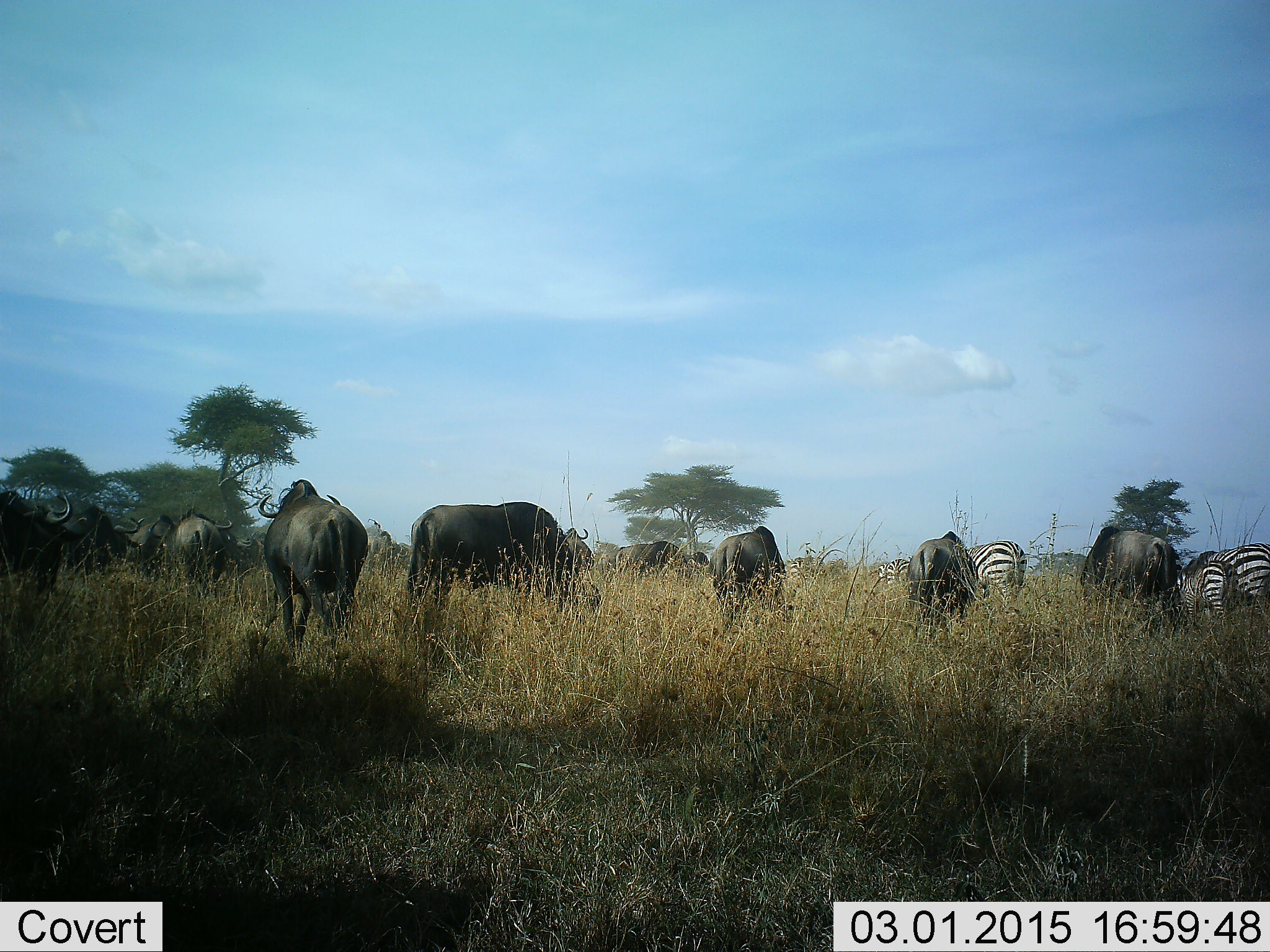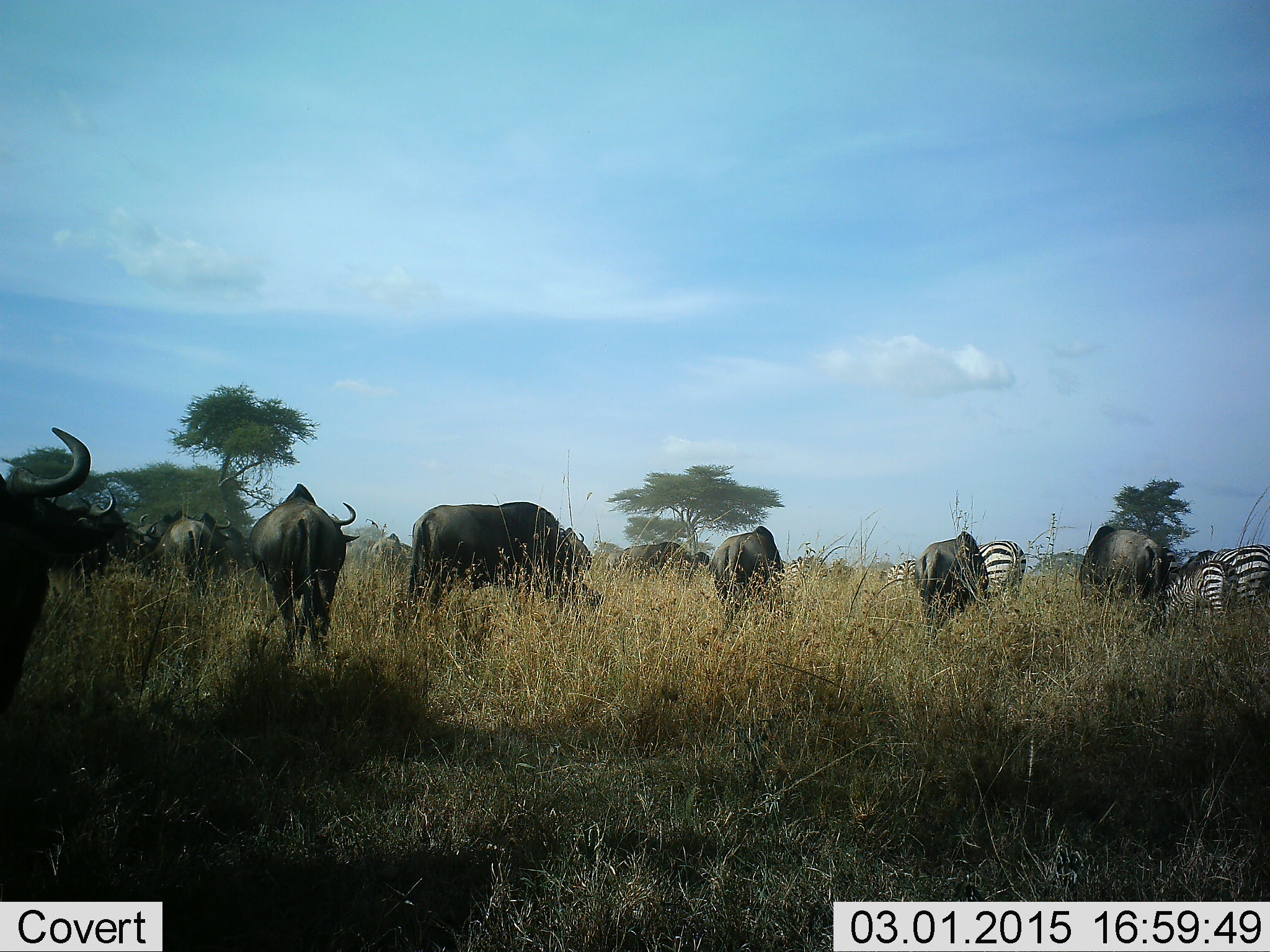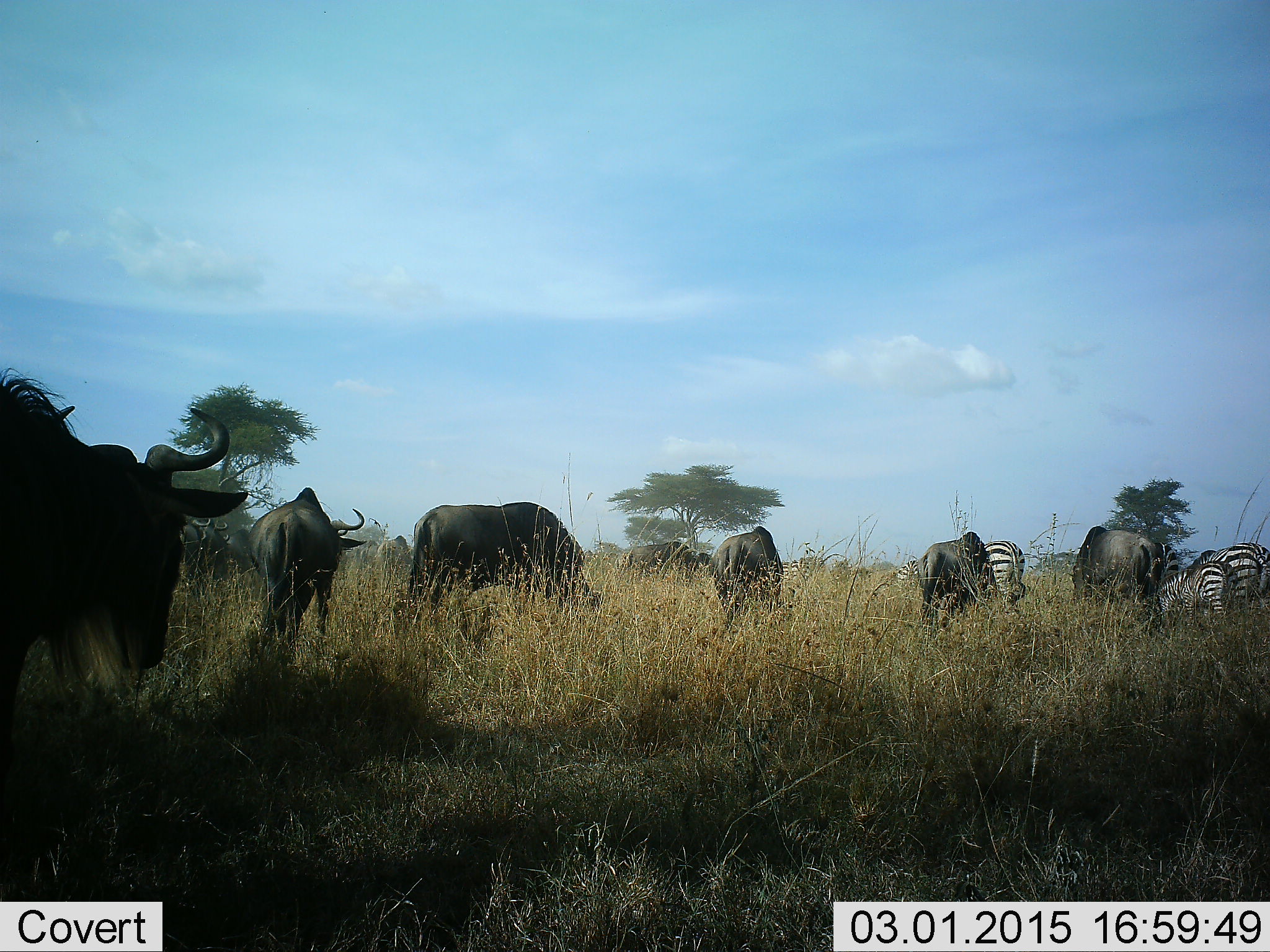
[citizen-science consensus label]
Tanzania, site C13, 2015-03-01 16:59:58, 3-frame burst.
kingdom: Animalia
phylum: Chordata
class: Mammalia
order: Artiodactyla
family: Bovidae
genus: Connochaetes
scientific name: Connochaetes taurinus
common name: blue wildebeest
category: wildebeest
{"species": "wildebeest (blue wildebeest) (Connochaetes taurinus)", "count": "11-50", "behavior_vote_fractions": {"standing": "55%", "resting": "0%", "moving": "73%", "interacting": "0%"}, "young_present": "0%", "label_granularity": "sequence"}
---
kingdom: Animalia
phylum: Chordata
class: Mammalia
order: Perissodactyla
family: Equidae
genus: Equus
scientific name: Equus quagga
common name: plains zebra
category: zebra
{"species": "zebra (plains zebra) (Equus quagga)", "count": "3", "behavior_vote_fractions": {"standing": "18%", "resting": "0%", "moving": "0%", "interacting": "0%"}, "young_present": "9%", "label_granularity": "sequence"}